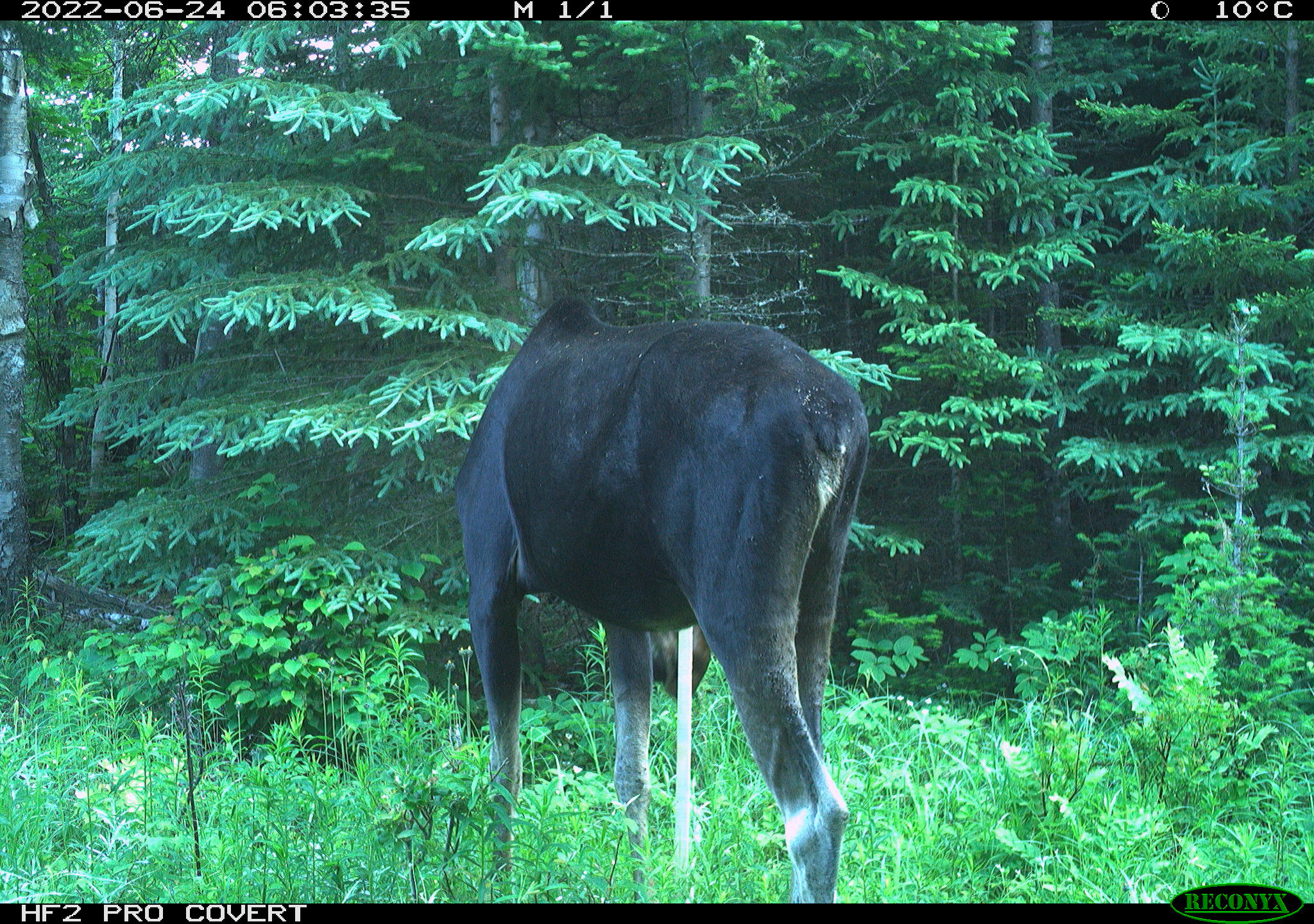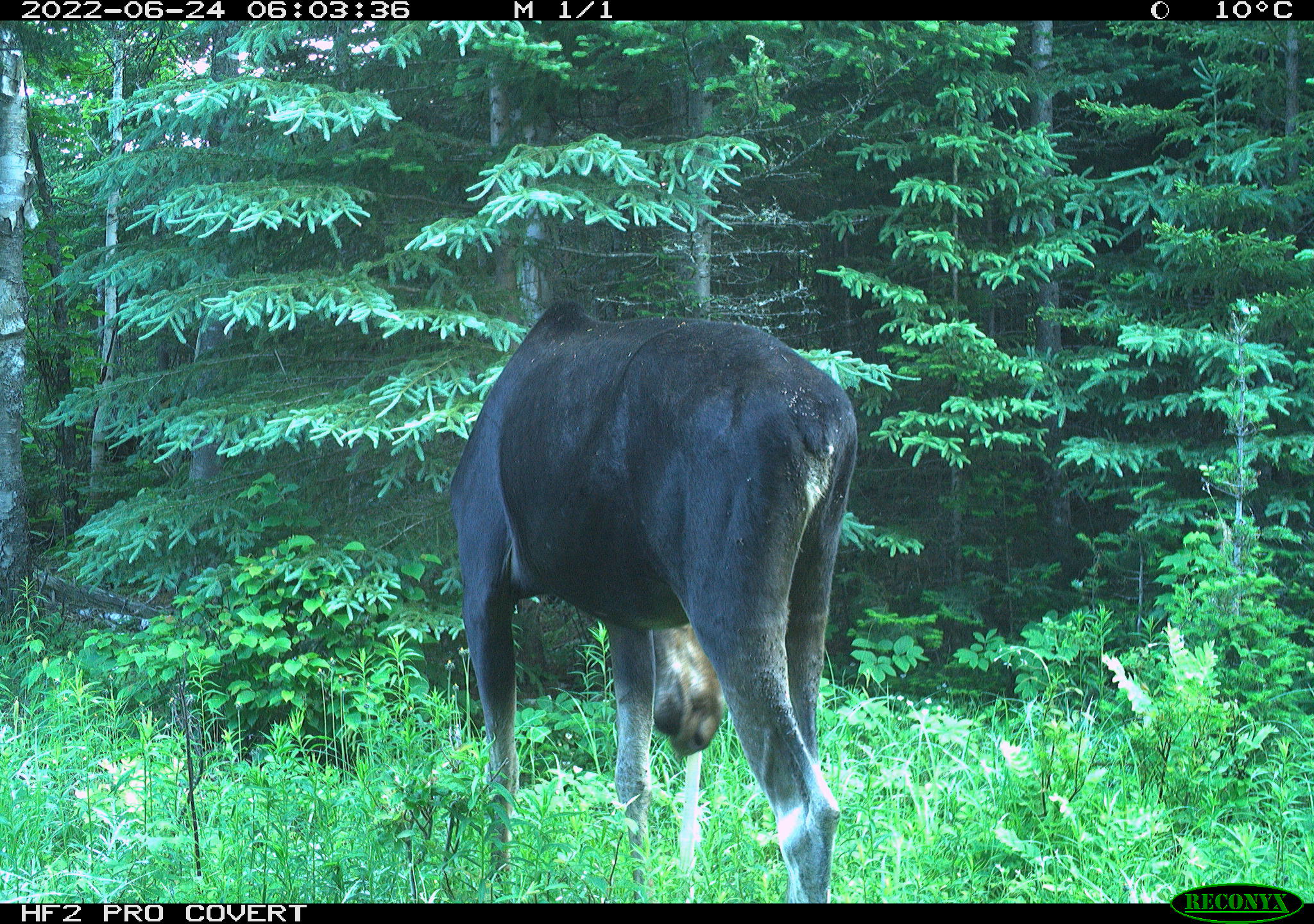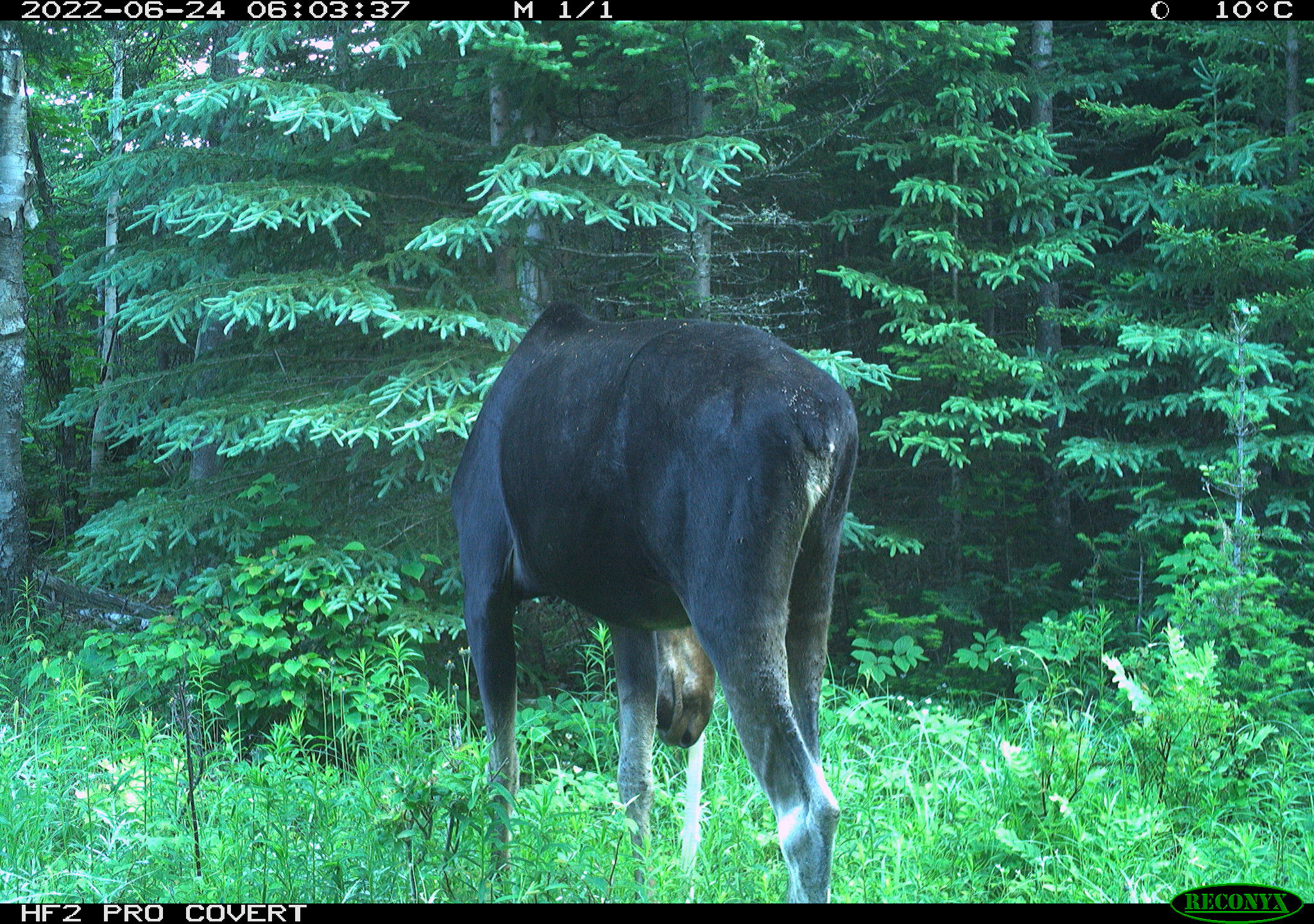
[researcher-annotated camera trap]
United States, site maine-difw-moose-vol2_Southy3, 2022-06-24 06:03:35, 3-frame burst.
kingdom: Animalia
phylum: Chordata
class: Mammalia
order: Artiodactyla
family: Cervidae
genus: Alces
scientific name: Alces alces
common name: moose